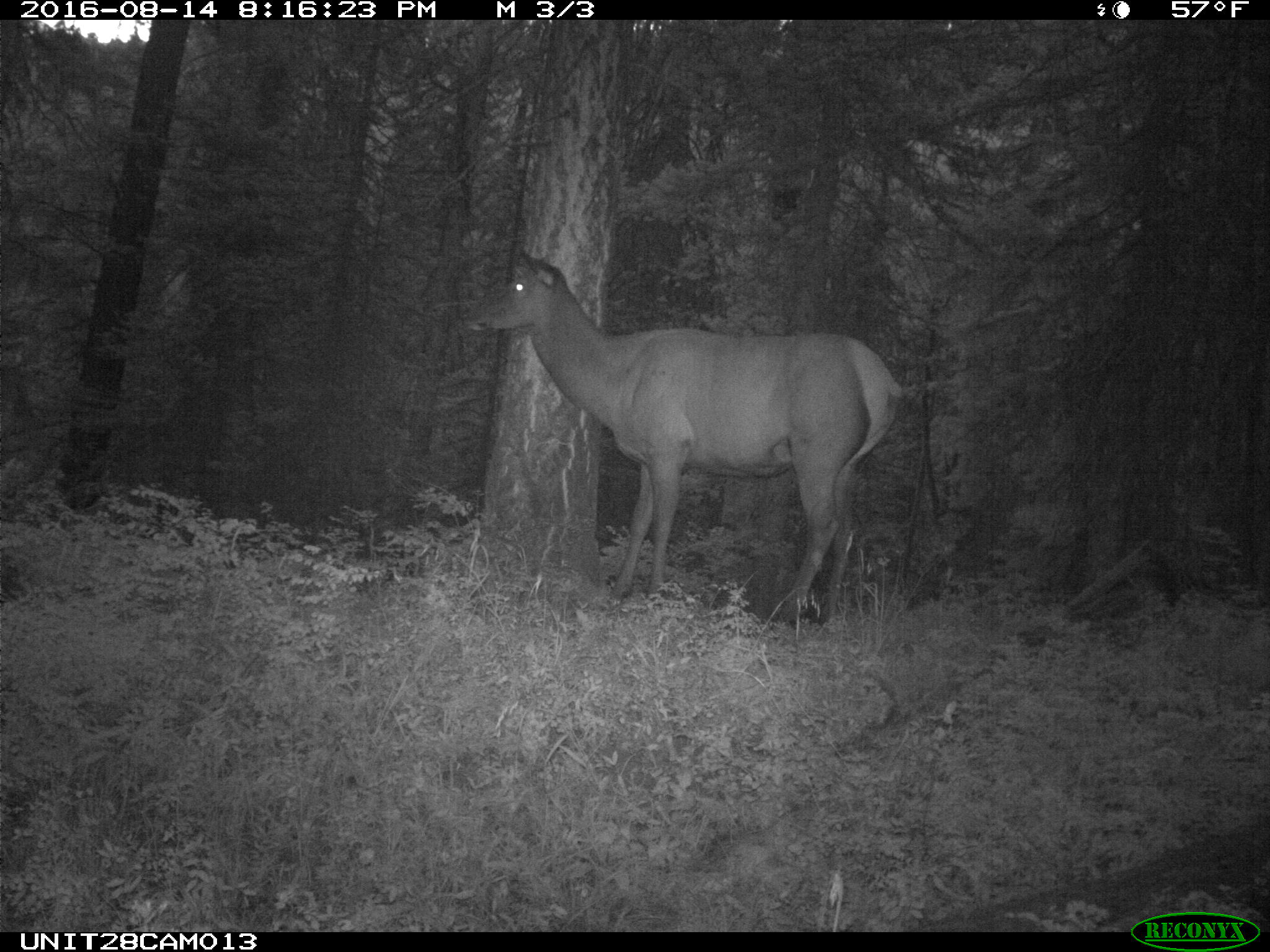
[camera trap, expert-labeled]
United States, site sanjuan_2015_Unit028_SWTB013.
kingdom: Animalia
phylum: Chordata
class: Mammalia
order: Artiodactyla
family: Cervidae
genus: Cervus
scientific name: Cervus elaphus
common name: red deer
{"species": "Cervus elaphus (red deer)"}